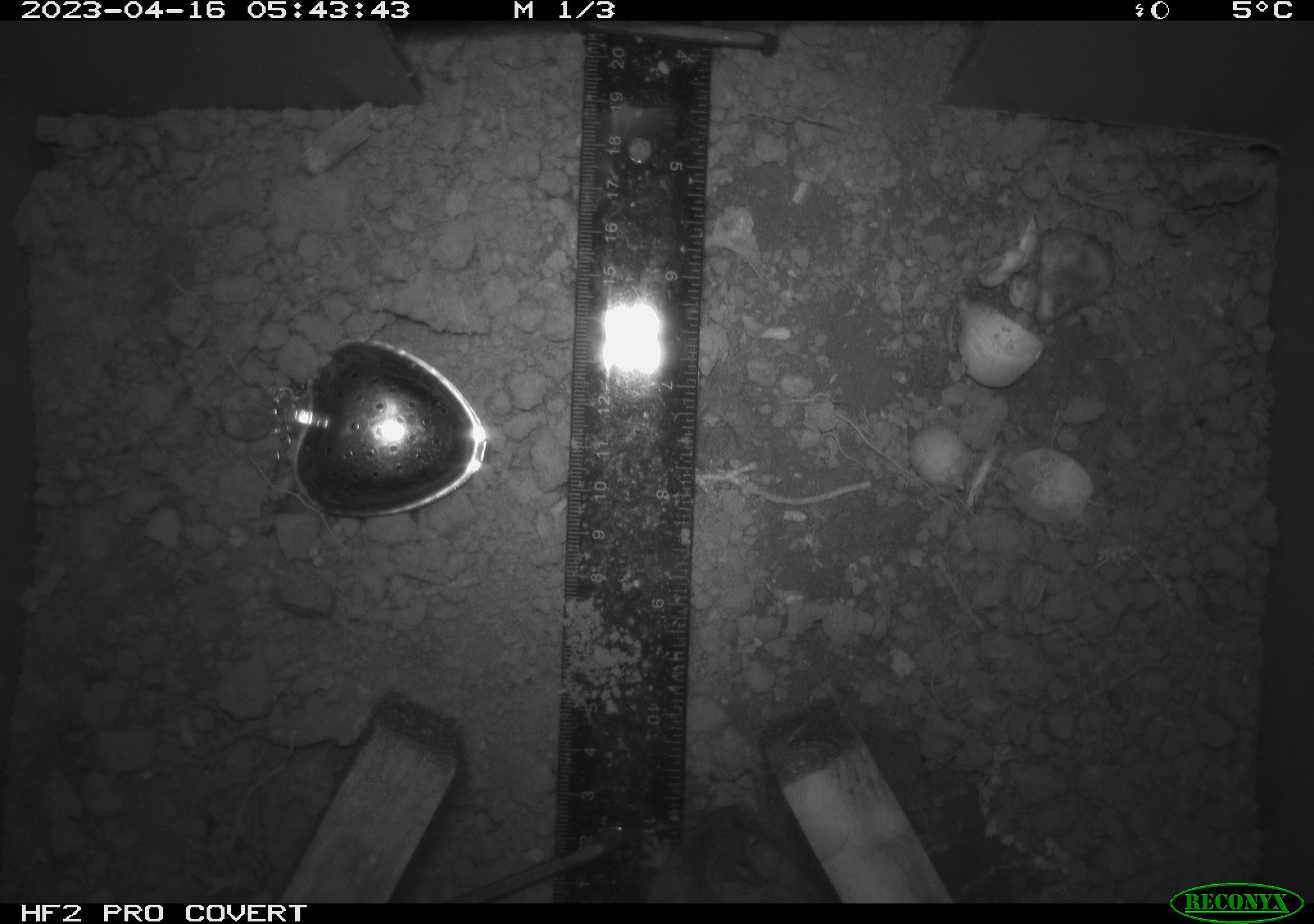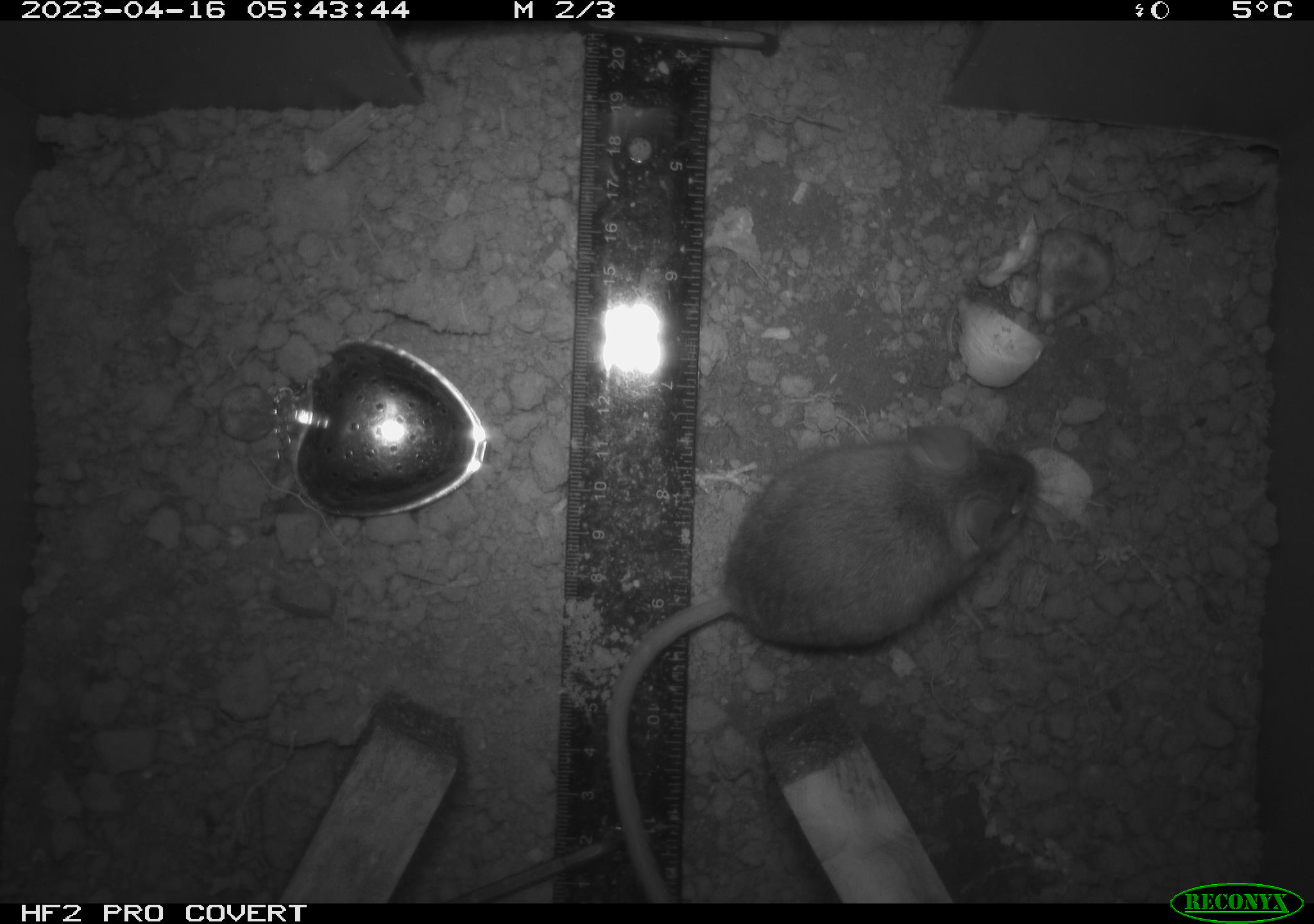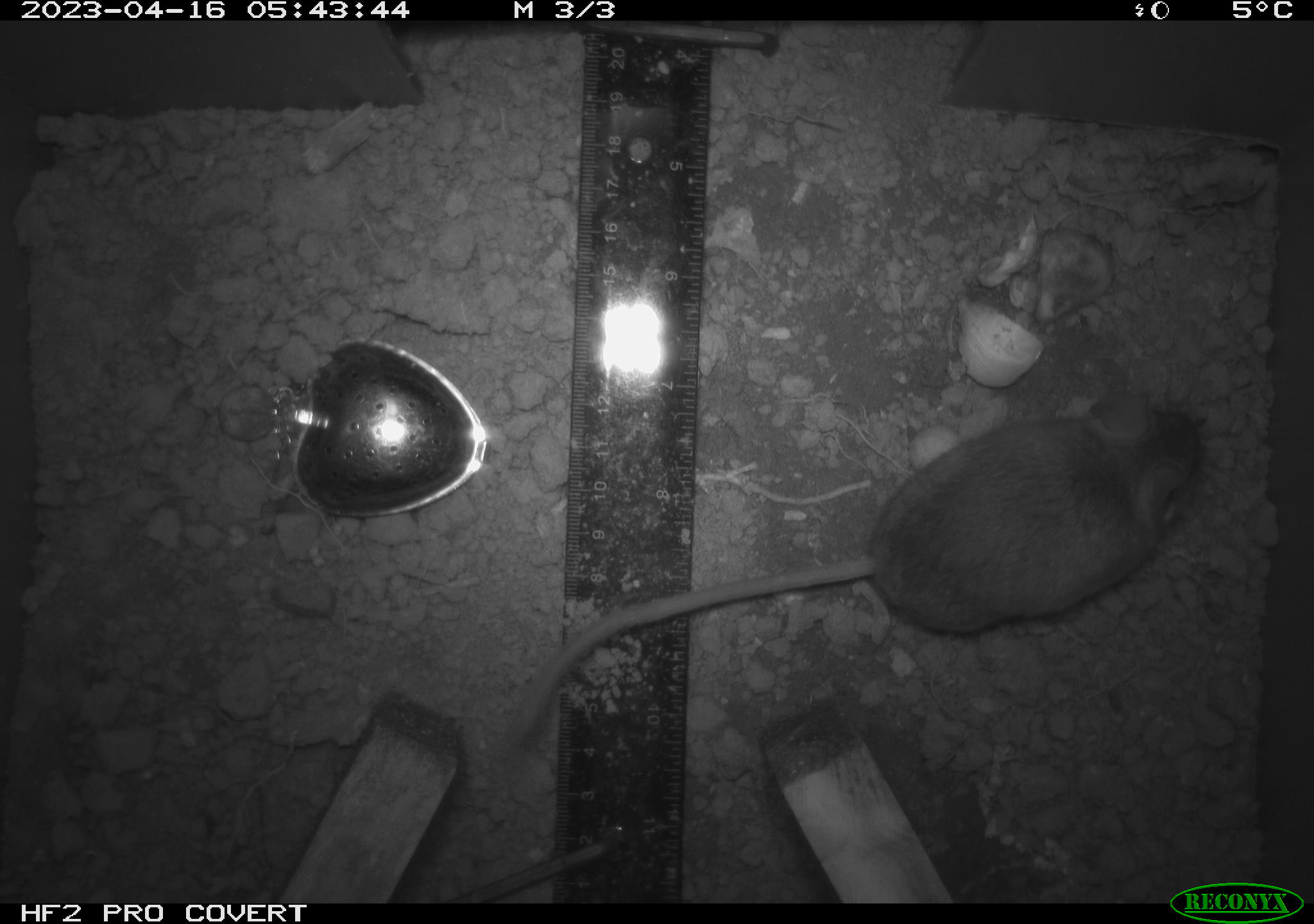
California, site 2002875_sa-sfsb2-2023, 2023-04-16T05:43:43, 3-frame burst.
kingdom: Animalia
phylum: Chordata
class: Mammalia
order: Rodentia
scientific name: Rodentia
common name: mouse species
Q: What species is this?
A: Mouse species (Rodentia).